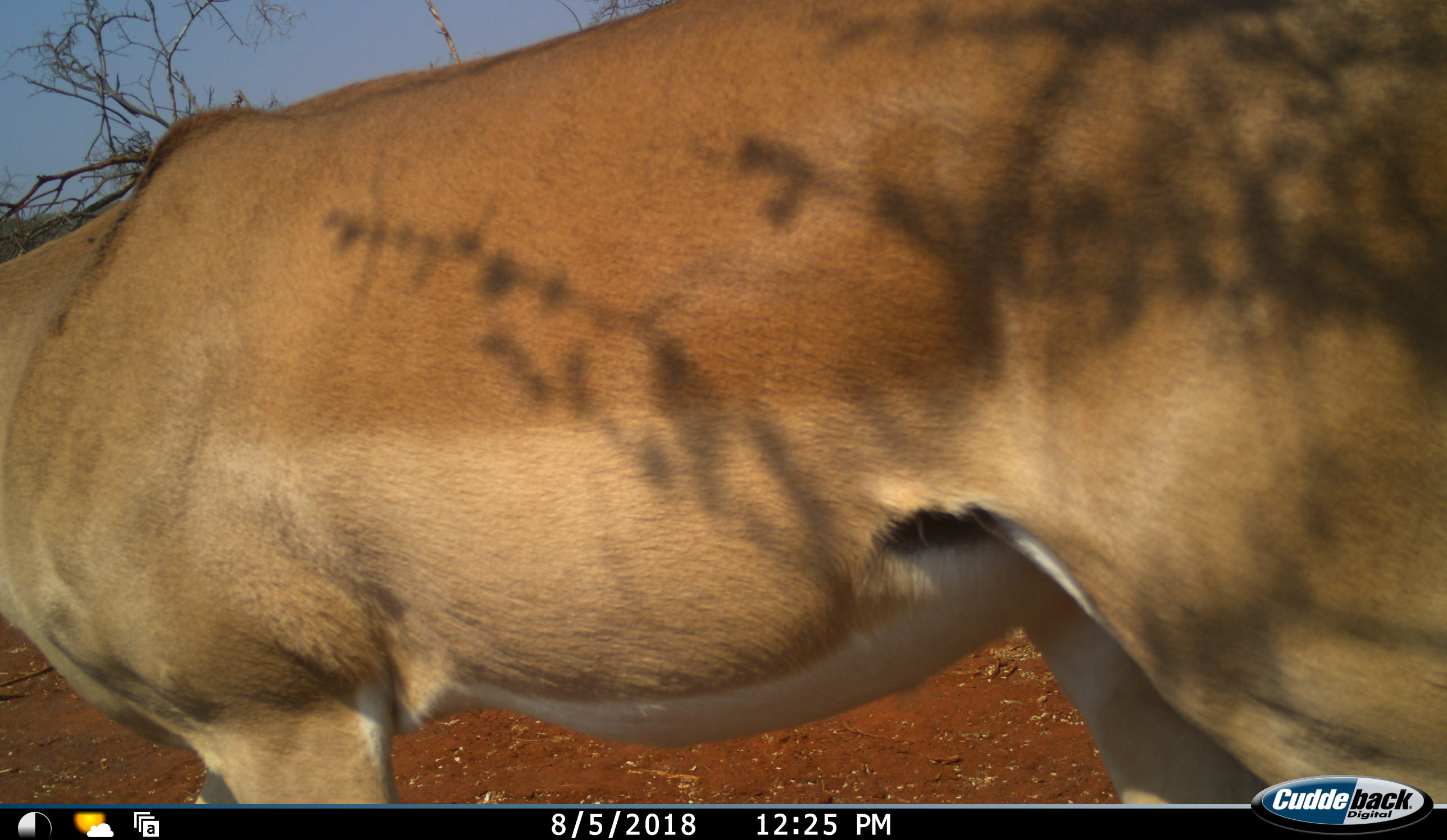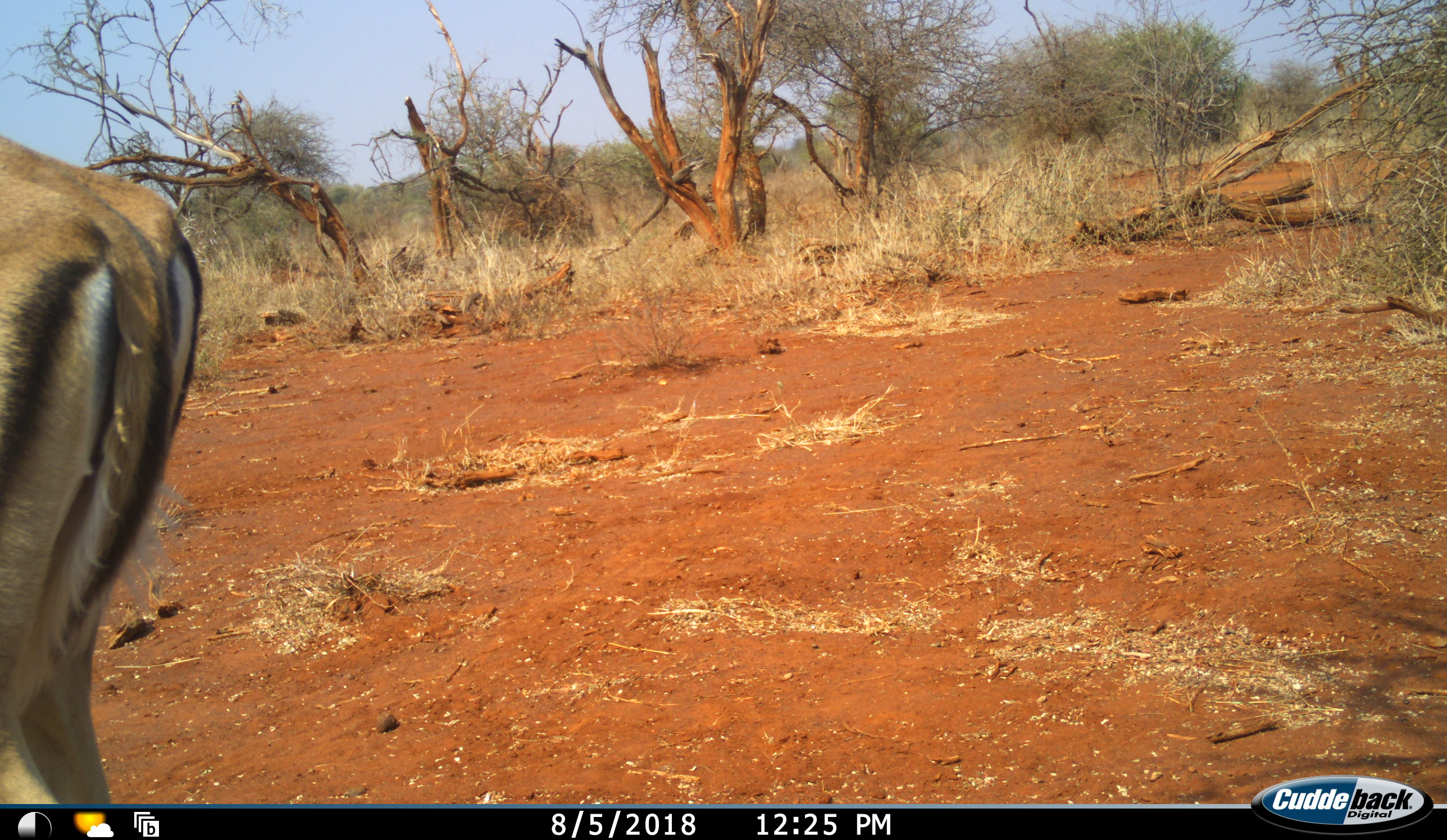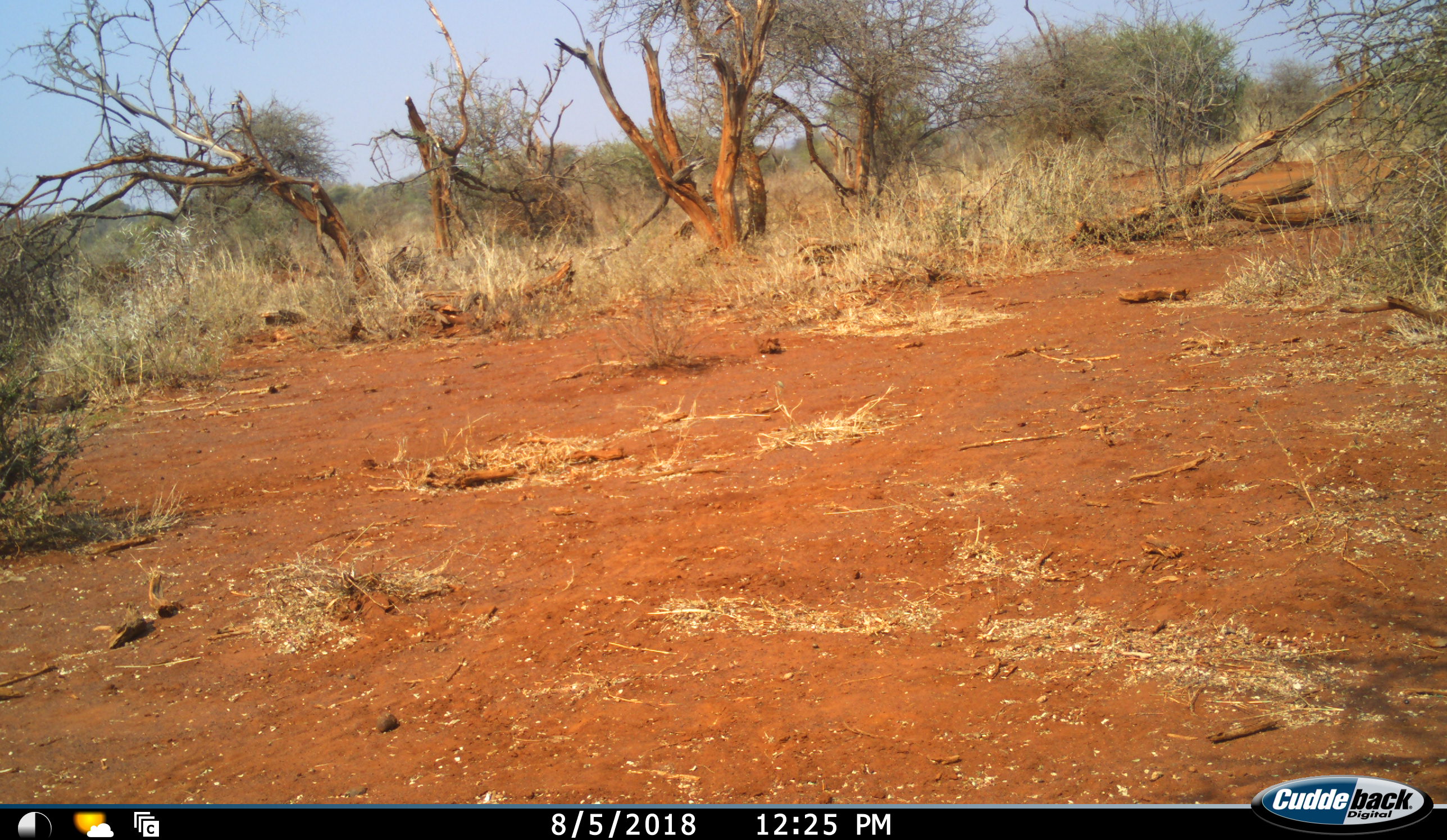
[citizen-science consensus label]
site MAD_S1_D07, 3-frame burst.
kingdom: Animalia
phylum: Chordata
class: Mammalia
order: Artiodactyla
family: Bovidae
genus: Aepyceros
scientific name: Aepyceros melampus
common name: impala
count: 1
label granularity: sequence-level